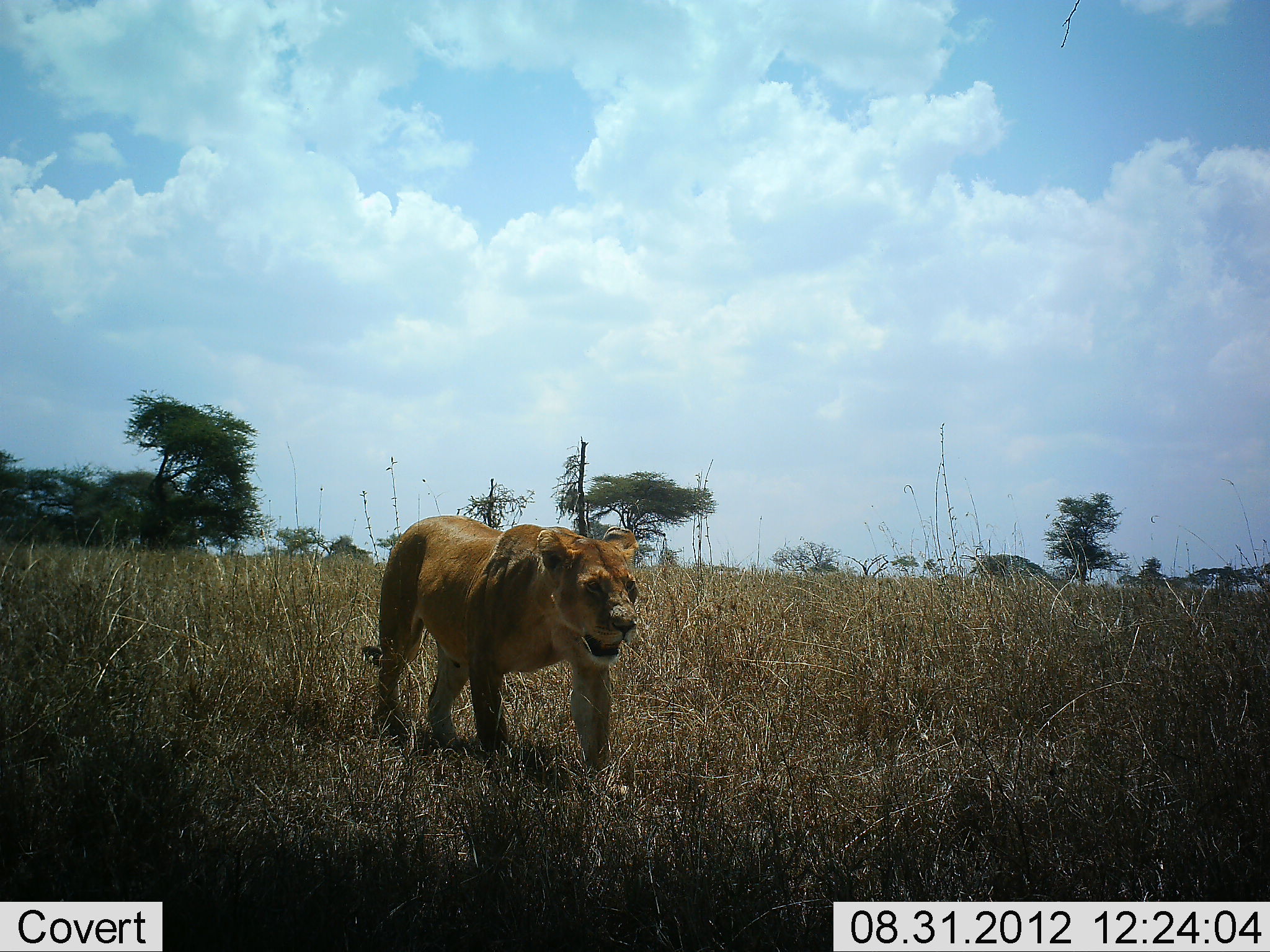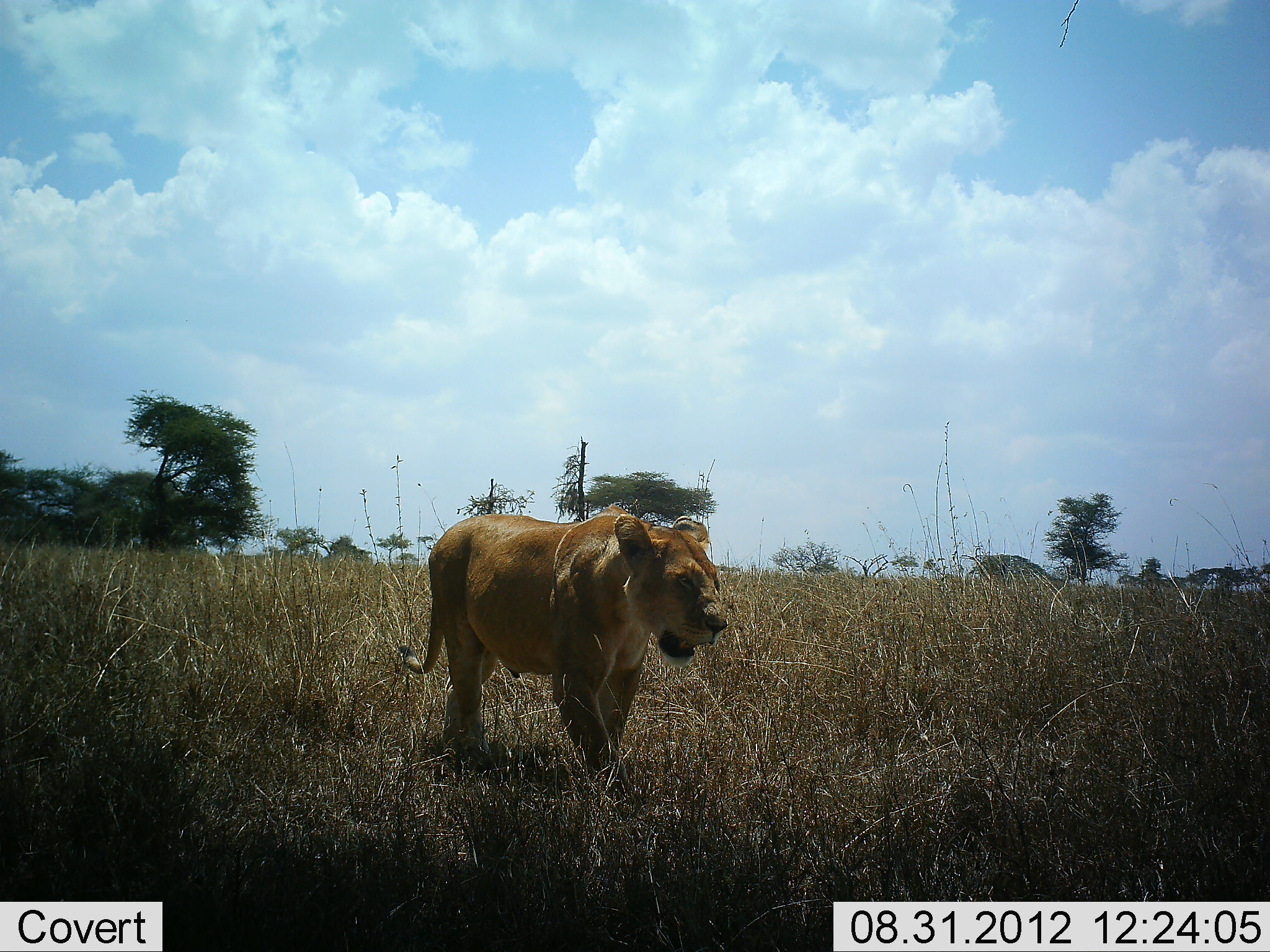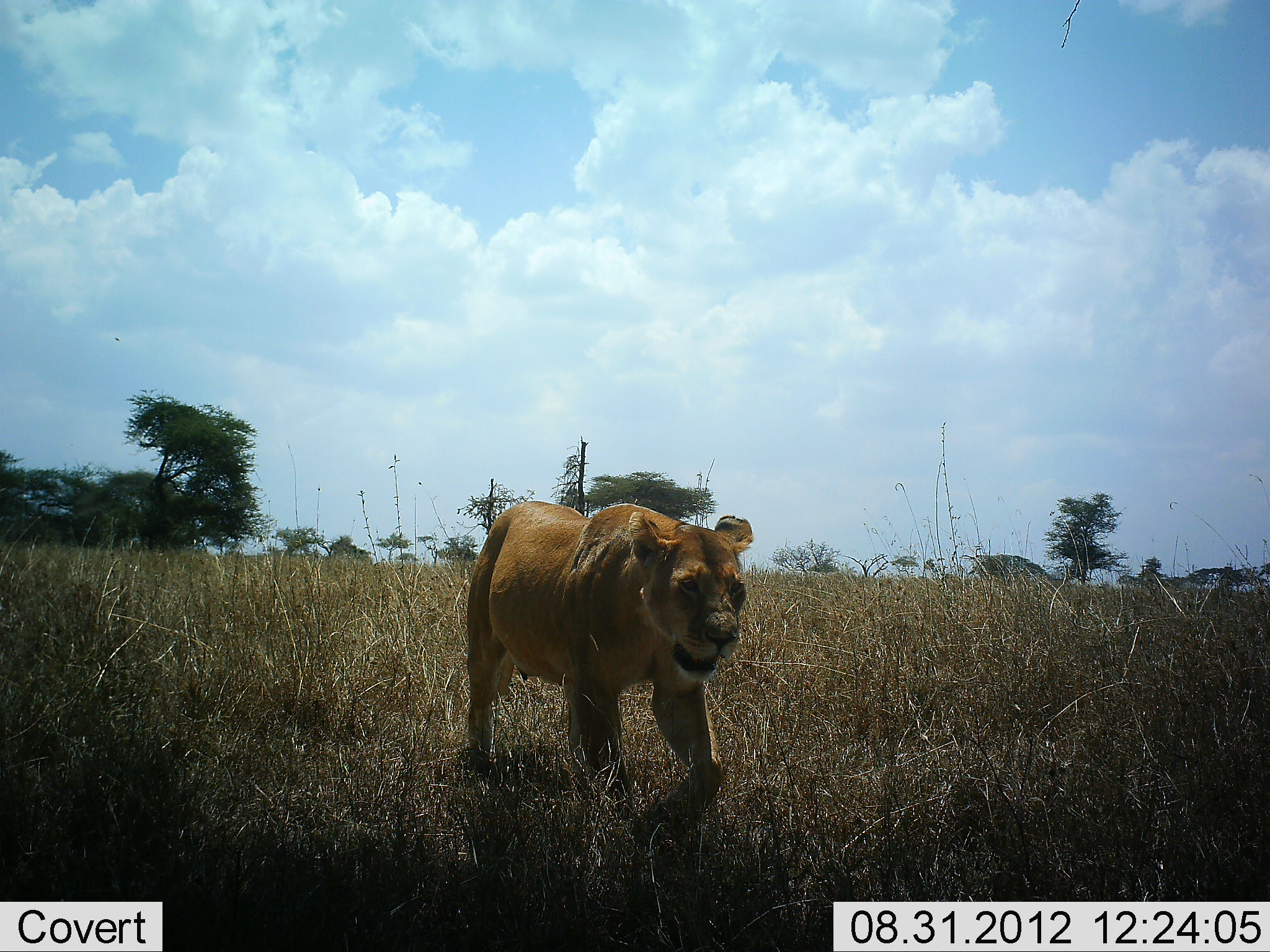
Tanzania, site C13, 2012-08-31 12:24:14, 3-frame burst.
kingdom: Animalia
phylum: Chordata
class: Mammalia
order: Carnivora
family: Felidae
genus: Panthera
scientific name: Panthera leo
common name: lion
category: lionfemale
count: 1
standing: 0%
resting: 0%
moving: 100%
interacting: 0%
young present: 0%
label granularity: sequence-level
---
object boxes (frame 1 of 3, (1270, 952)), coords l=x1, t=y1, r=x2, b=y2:
animal: l=357, t=515, r=641, b=803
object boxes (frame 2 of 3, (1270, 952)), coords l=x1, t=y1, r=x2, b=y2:
animal: l=397, t=508, r=726, b=802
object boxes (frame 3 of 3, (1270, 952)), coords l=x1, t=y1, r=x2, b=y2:
animal: l=466, t=500, r=754, b=831